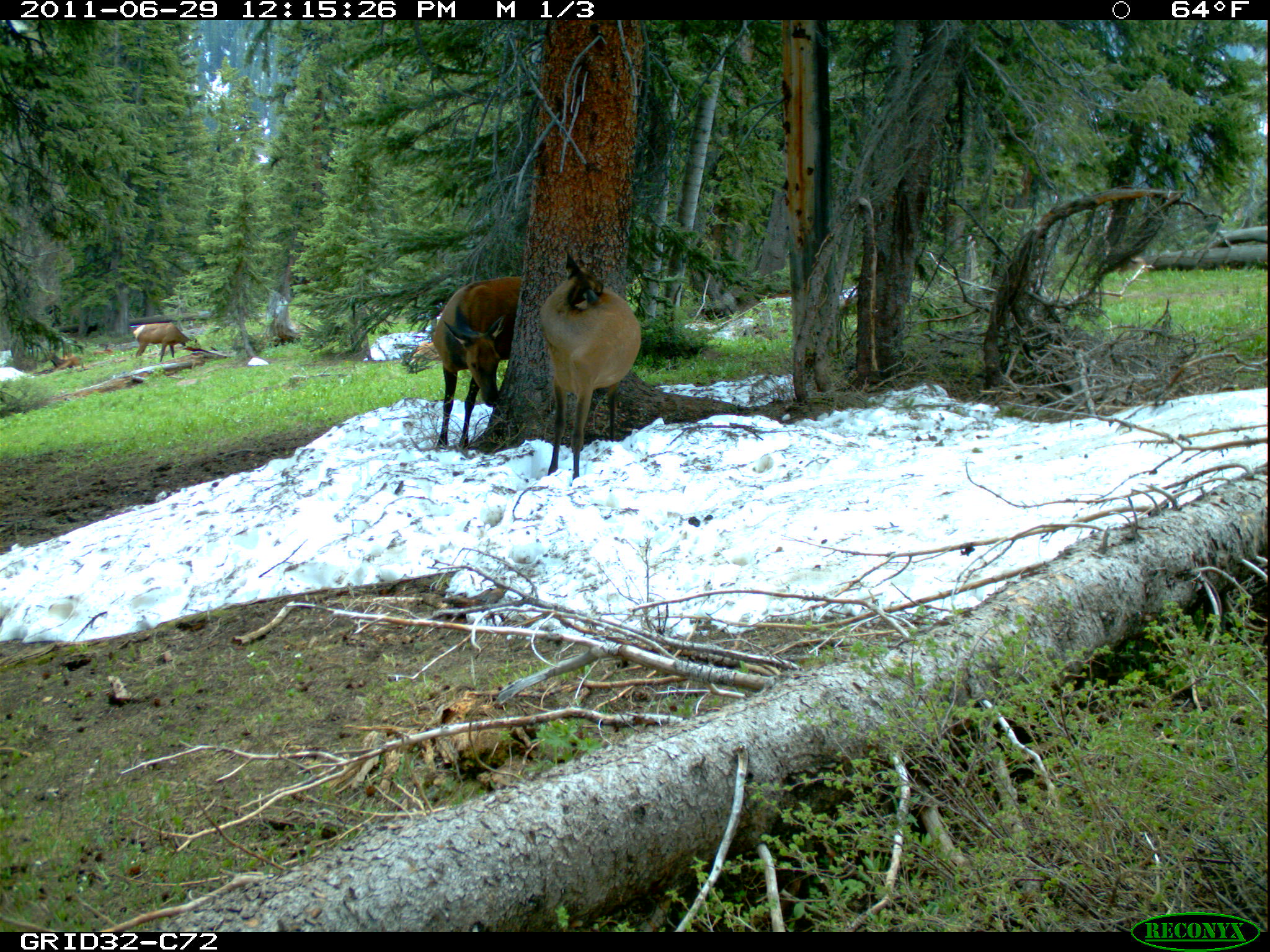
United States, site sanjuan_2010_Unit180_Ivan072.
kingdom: Animalia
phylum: Chordata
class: Mammalia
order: Artiodactyla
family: Cervidae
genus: Cervus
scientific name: Cervus elaphus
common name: red deer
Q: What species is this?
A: Cervus elaphus (red deer).